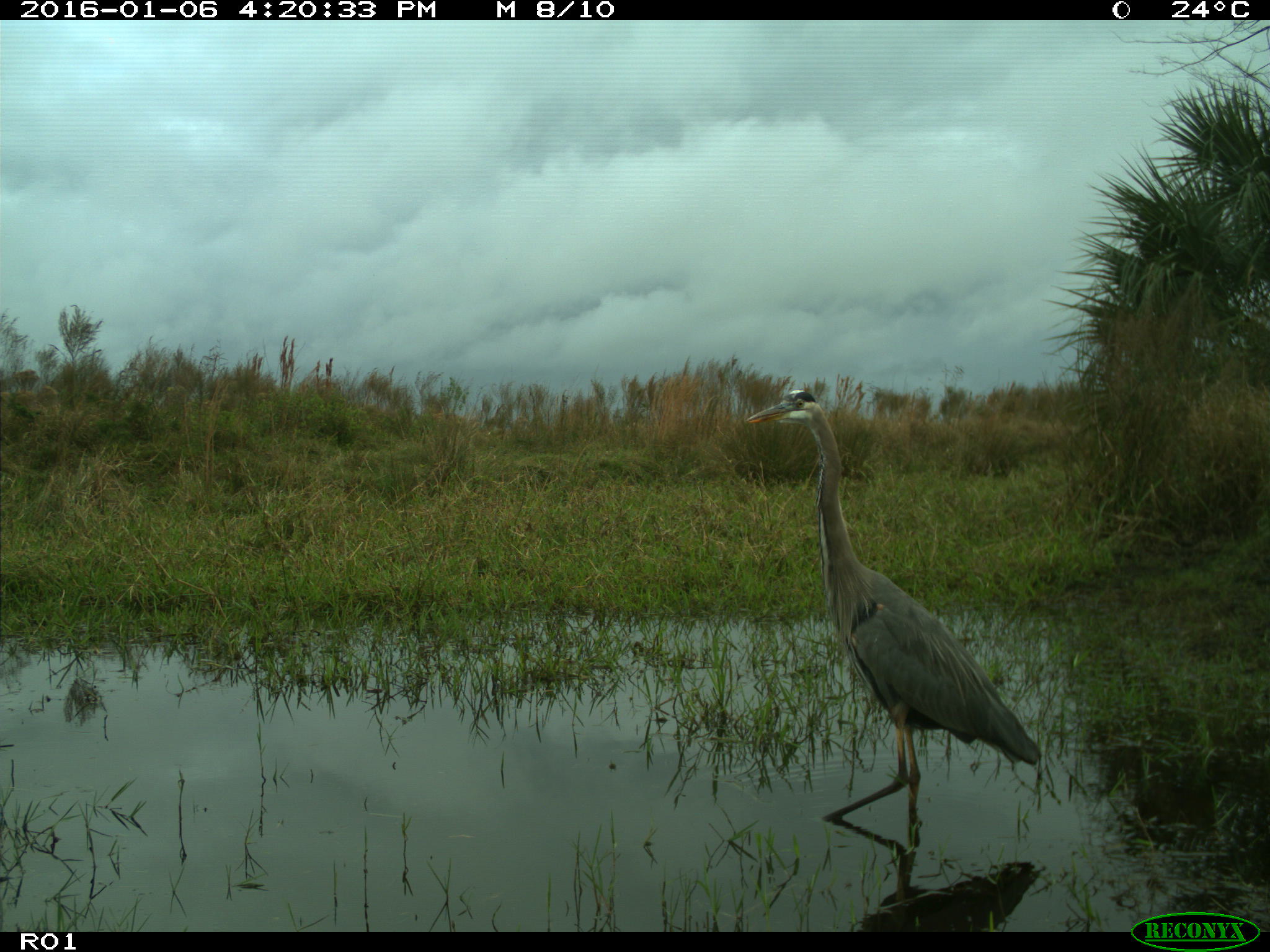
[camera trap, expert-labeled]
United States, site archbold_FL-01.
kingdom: Animalia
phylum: Chordata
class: Aves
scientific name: Aves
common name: birds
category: unidentified bird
Unidentified bird (birds) (Aves).